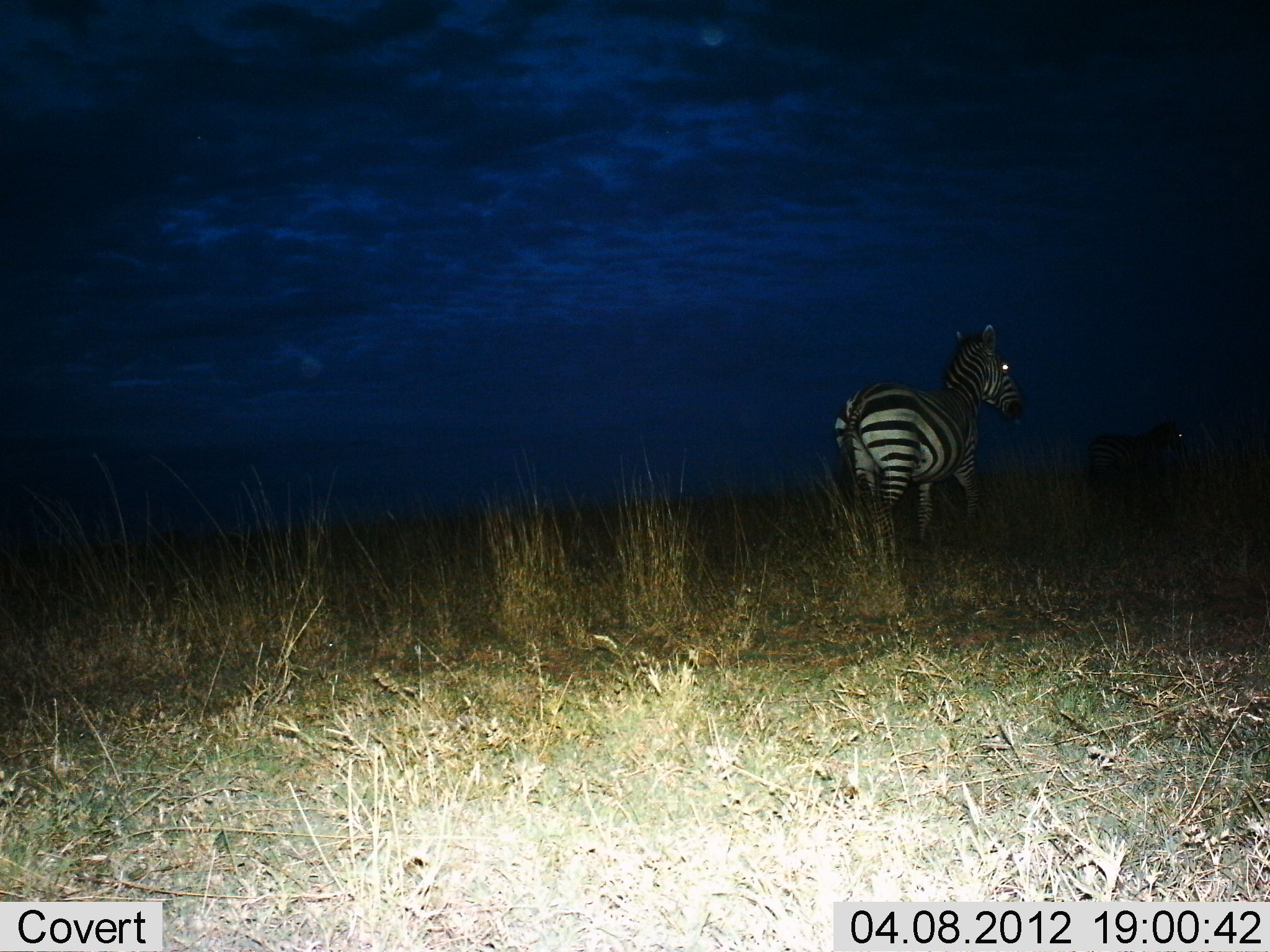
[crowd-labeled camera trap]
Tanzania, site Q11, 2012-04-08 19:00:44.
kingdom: Animalia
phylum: Chordata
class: Mammalia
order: Perissodactyla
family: Equidae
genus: Equus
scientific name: Equus quagga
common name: plains zebra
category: zebra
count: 2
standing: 58%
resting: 0%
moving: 42%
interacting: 0%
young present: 4%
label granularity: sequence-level